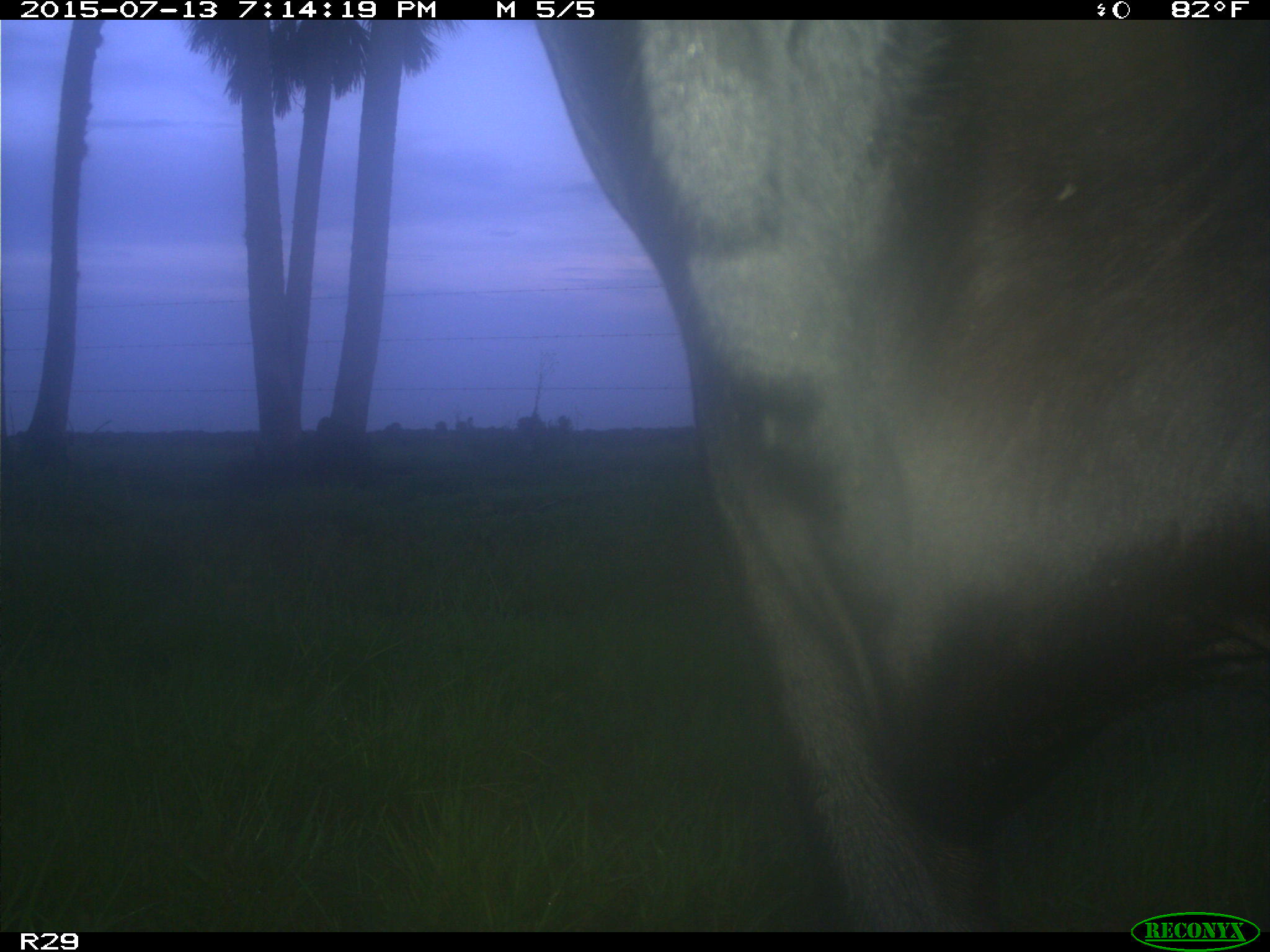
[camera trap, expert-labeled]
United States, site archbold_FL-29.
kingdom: Animalia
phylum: Chordata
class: Mammalia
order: Artiodactyla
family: Bovidae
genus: Bos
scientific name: Bos taurus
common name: domestic cow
Bos taurus (domestic cow).